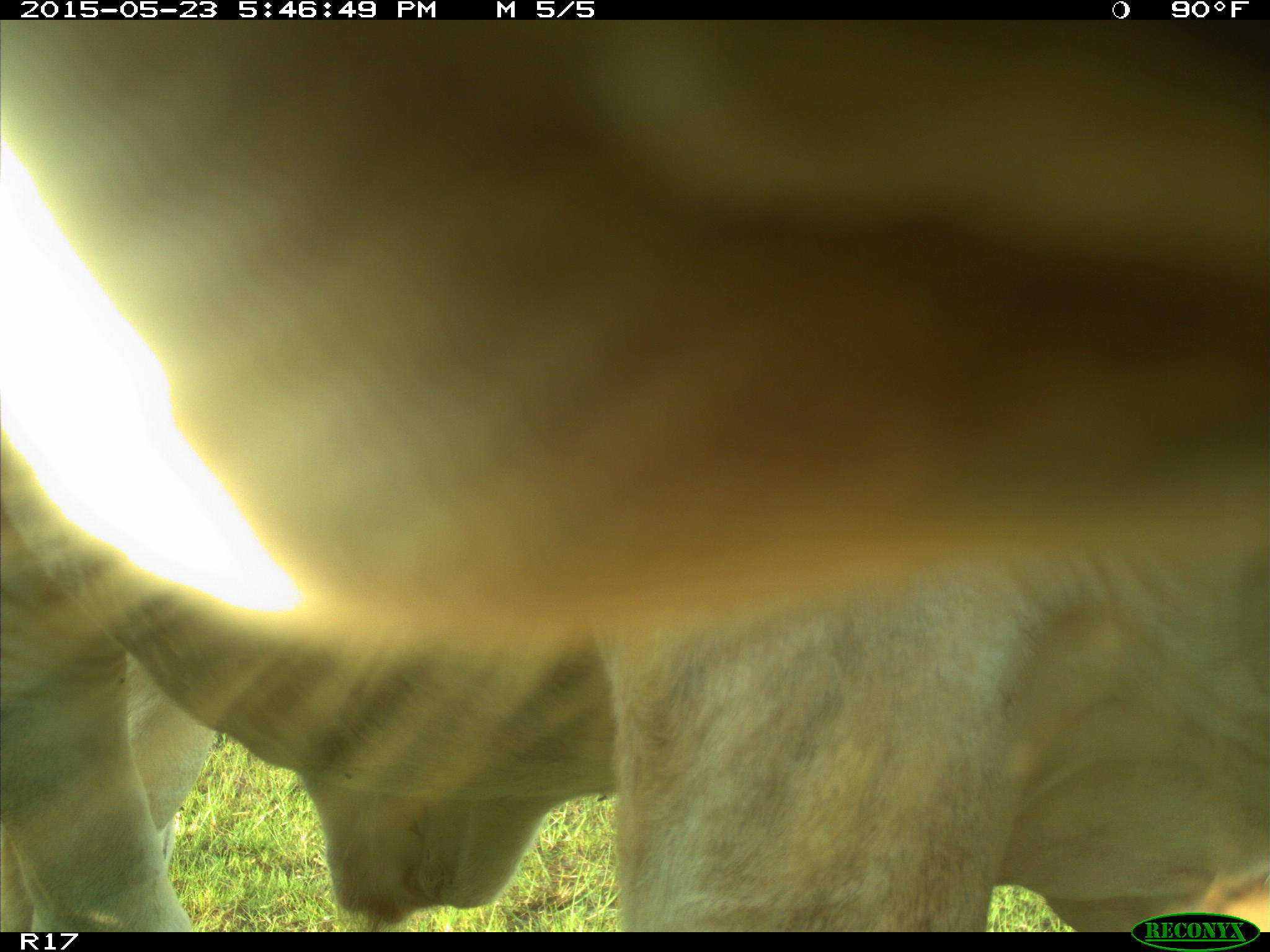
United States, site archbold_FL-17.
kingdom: Animalia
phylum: Chordata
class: Mammalia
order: Artiodactyla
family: Bovidae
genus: Bos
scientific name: Bos taurus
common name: domestic cow